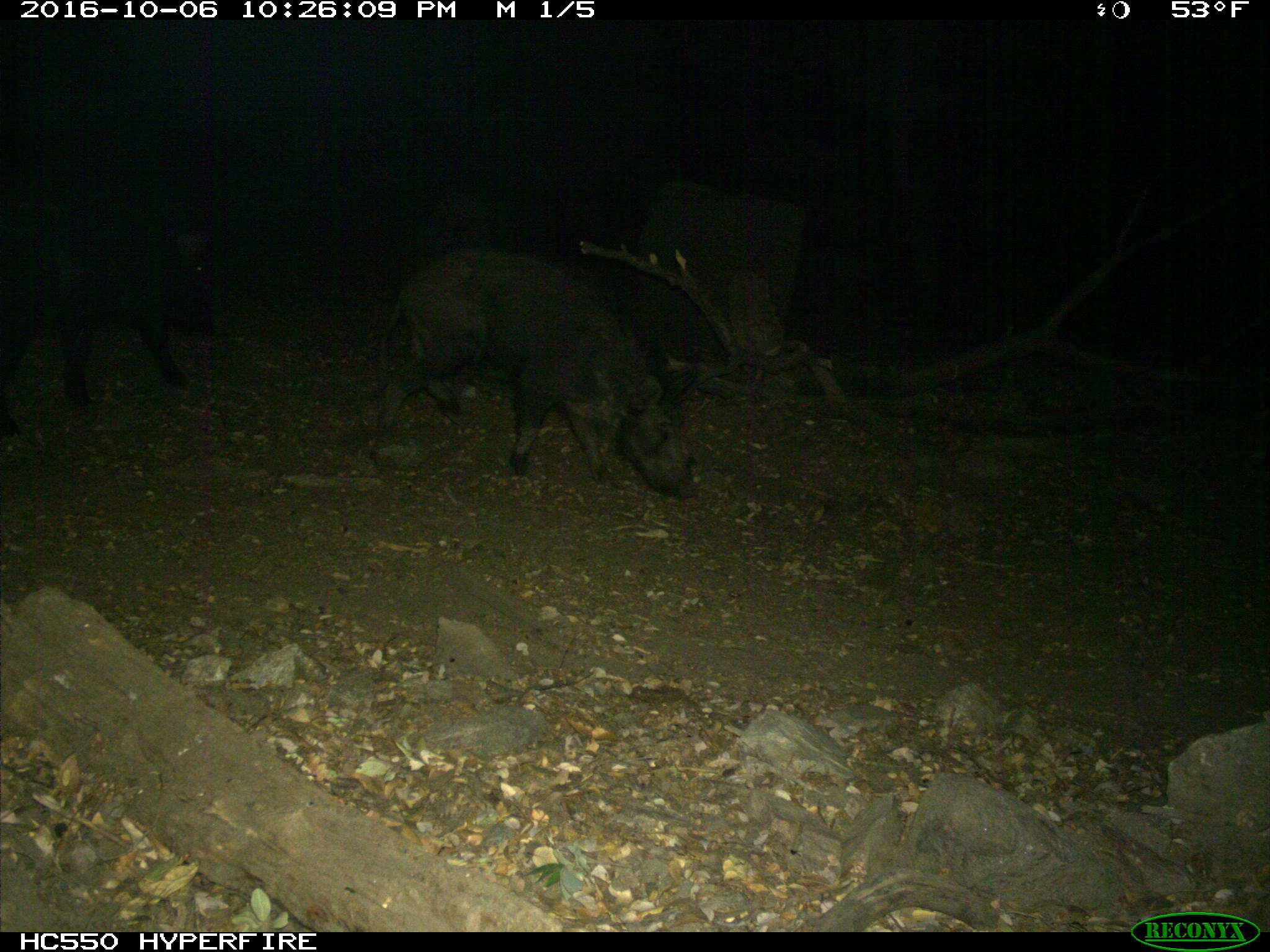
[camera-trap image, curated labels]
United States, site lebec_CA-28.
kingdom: Animalia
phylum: Chordata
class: Mammalia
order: Artiodactyla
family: Suidae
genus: Sus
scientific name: Sus scrofa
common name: wild boar